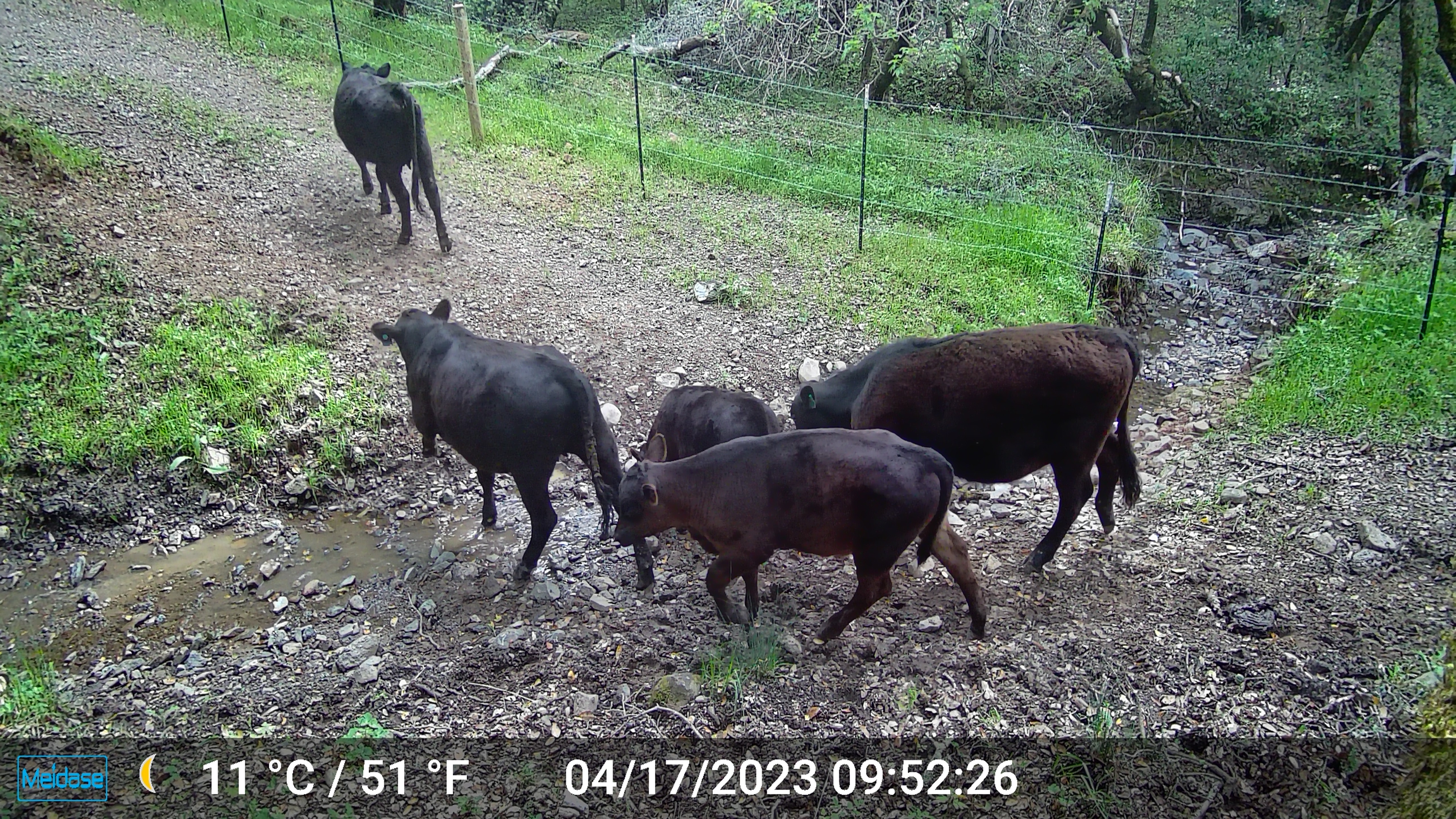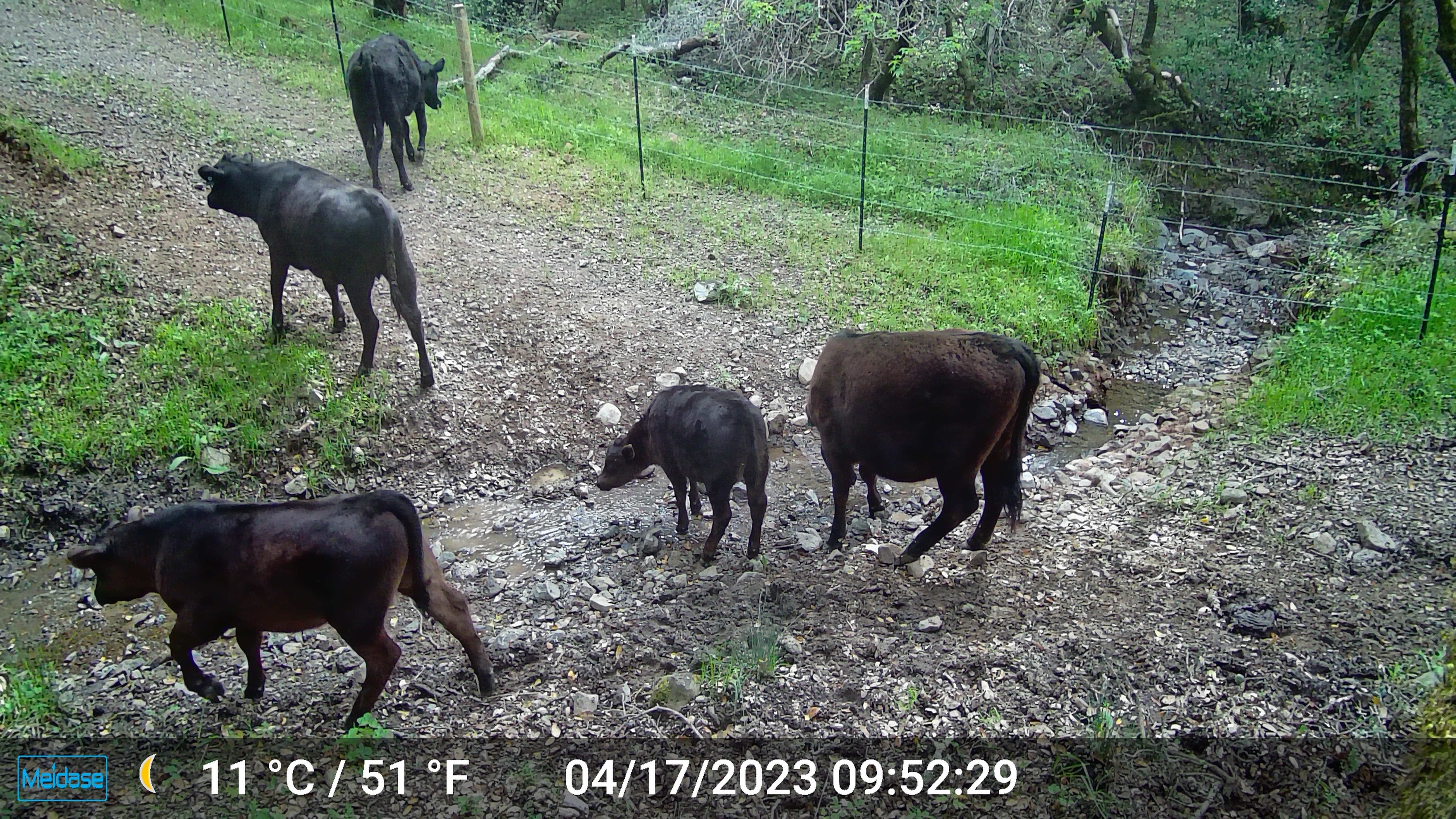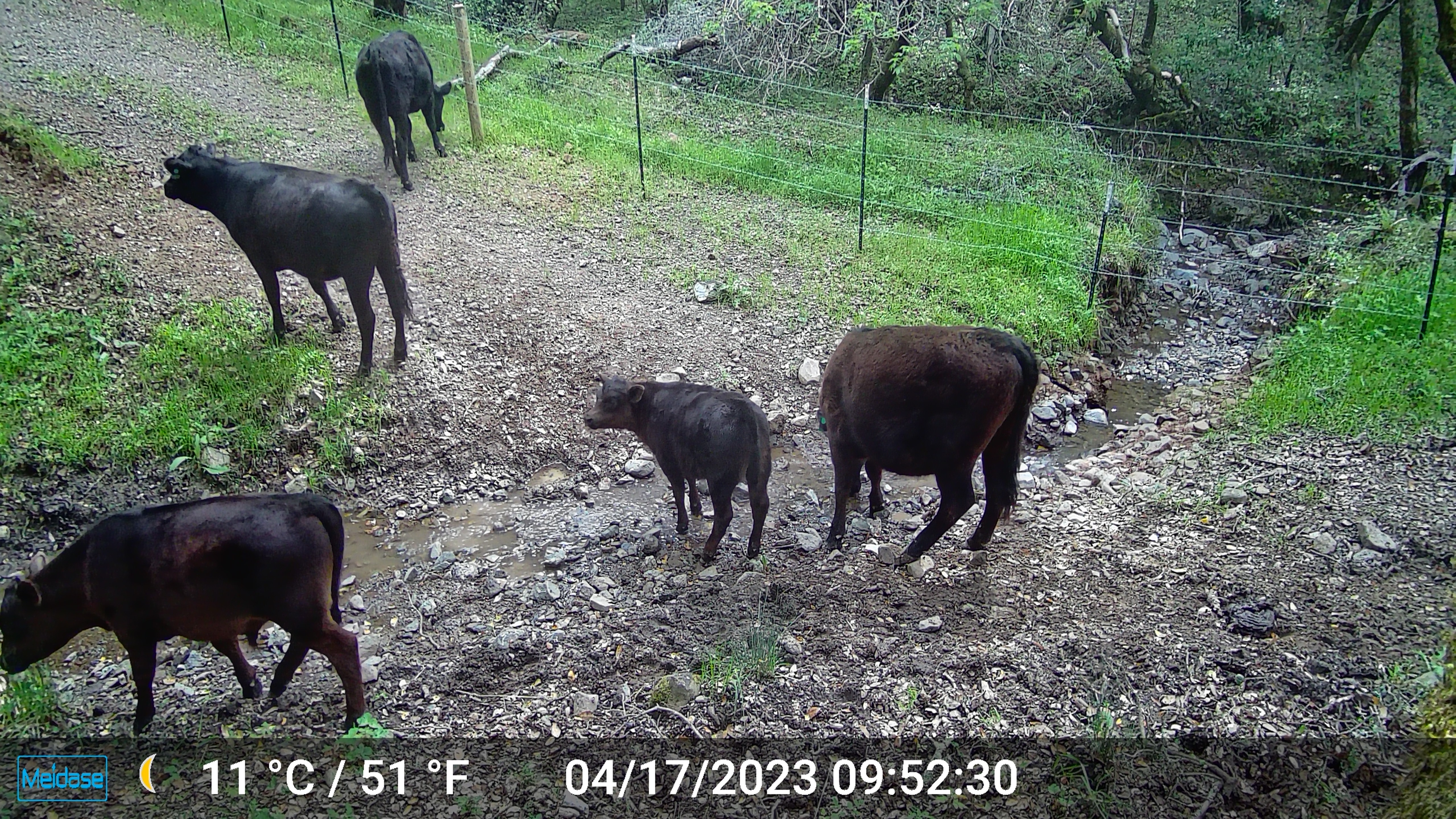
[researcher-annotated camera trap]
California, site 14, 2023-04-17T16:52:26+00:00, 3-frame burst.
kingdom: Animalia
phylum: Chordata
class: Mammalia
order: Artiodactyla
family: Suidae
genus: Sus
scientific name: Sus scrofa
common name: wild boar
Wild boar (Sus scrofa).